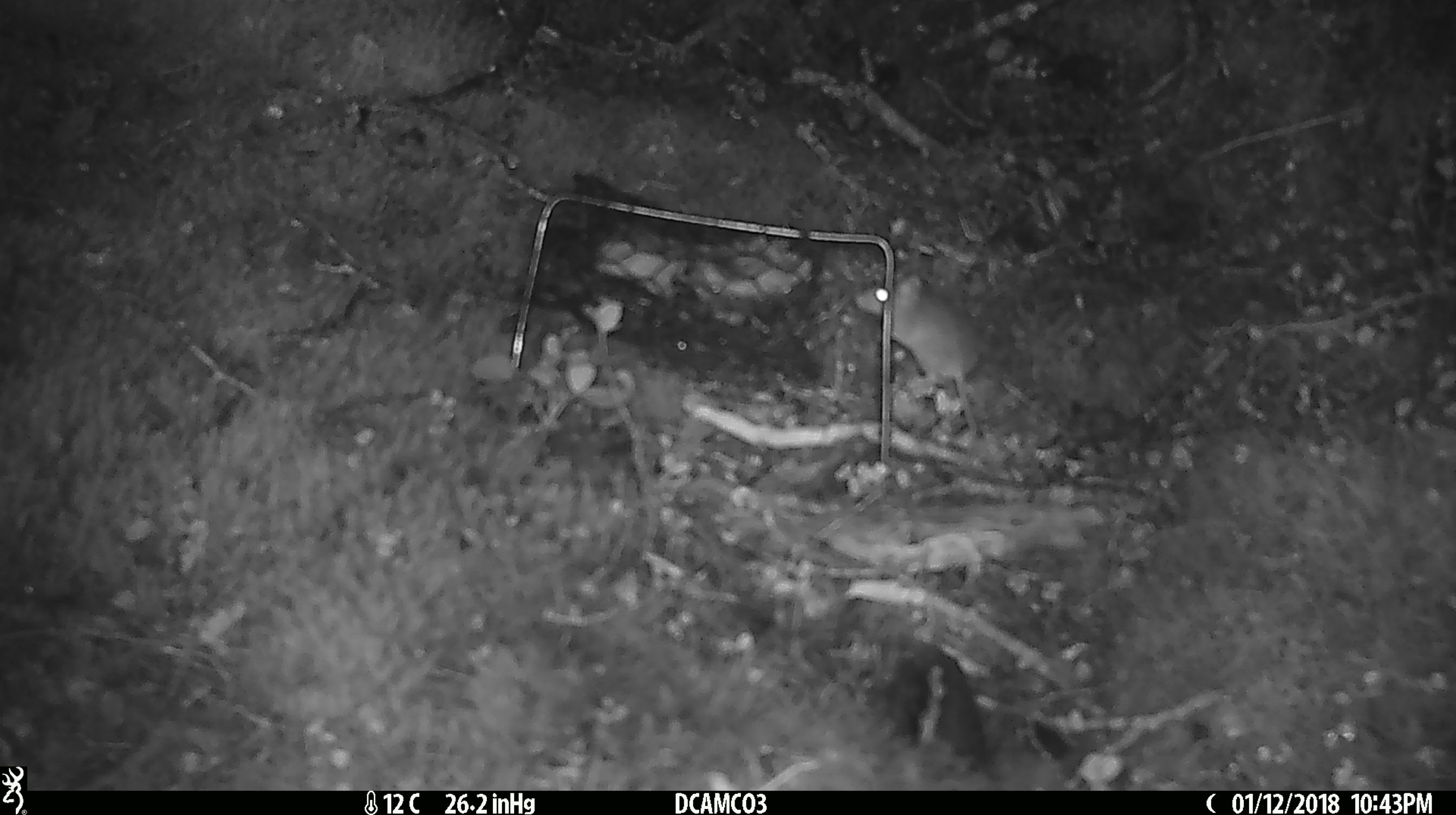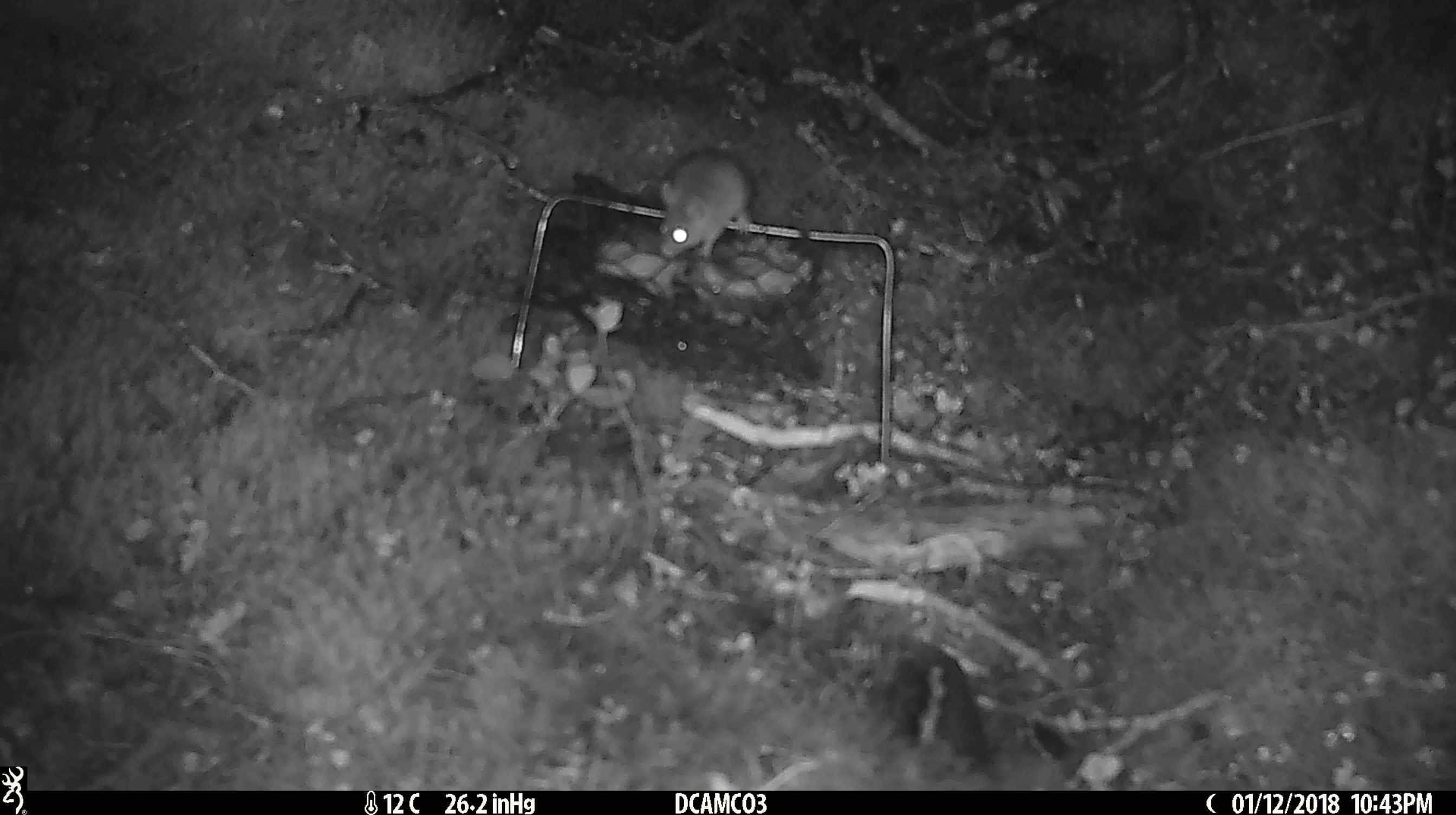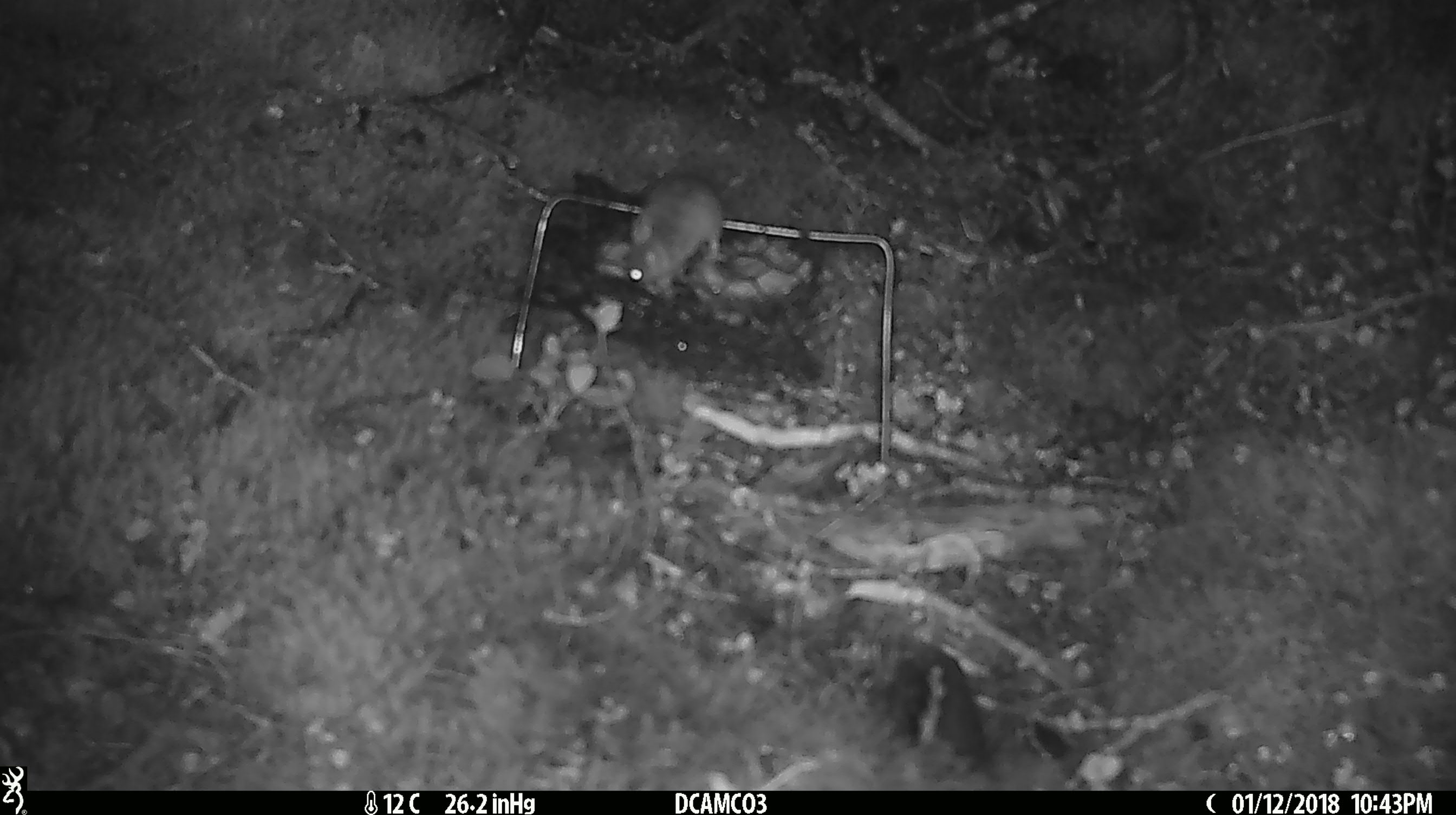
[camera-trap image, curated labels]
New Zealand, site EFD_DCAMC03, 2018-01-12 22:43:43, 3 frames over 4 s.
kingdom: Animalia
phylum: Chordata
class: Mammalia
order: Rodentia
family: Muridae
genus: Mus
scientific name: Mus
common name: mouse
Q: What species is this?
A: Mouse (Mus).